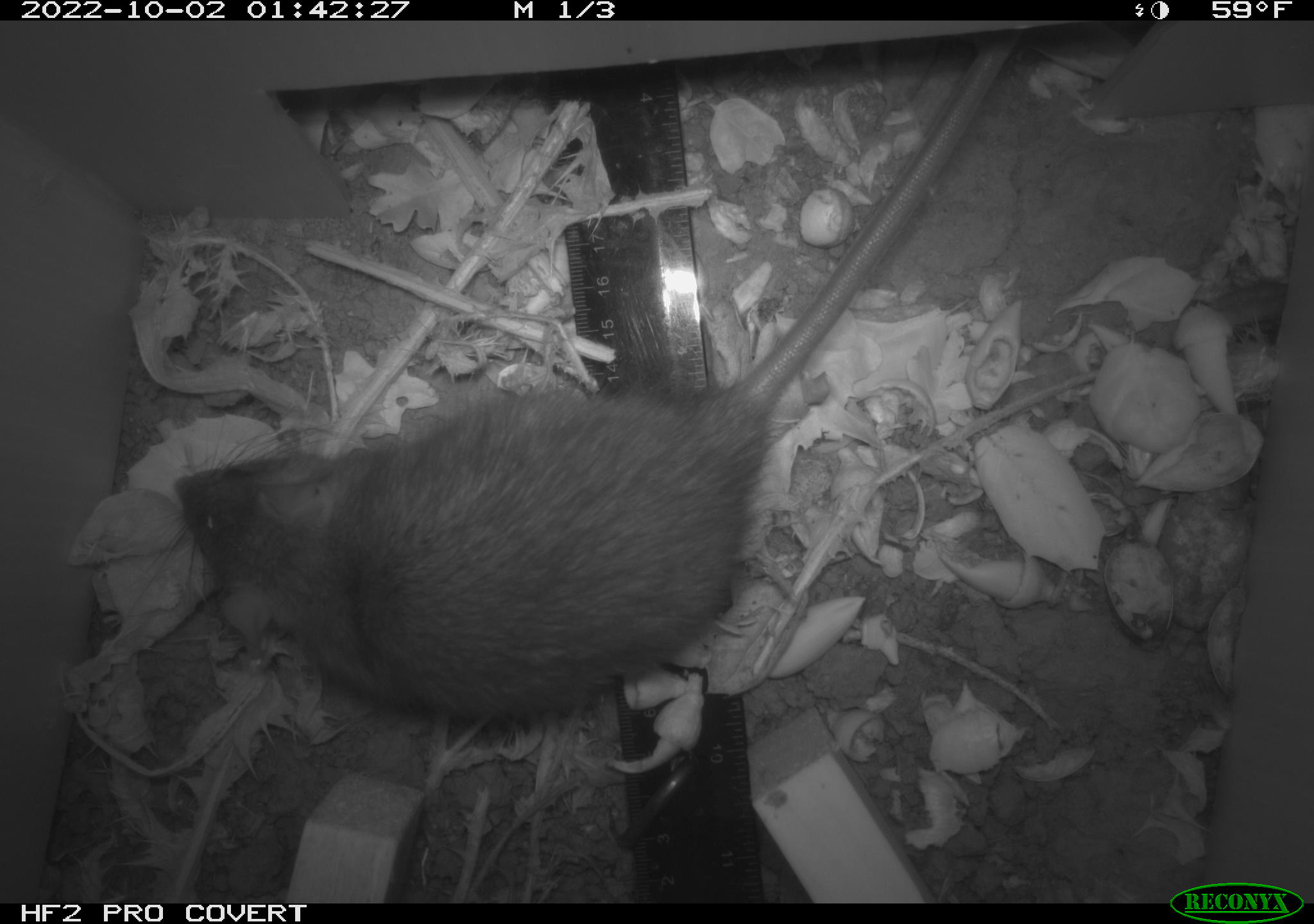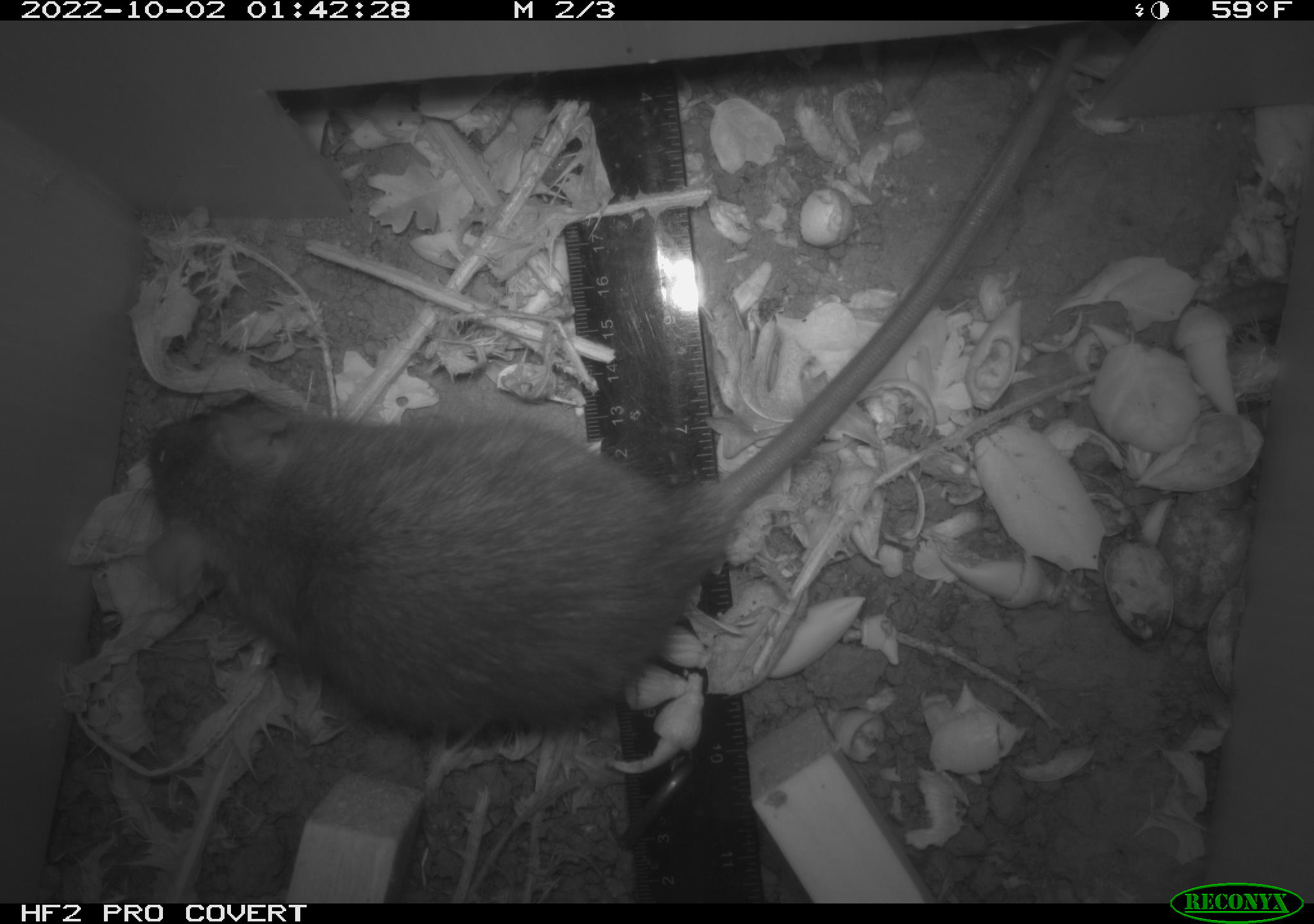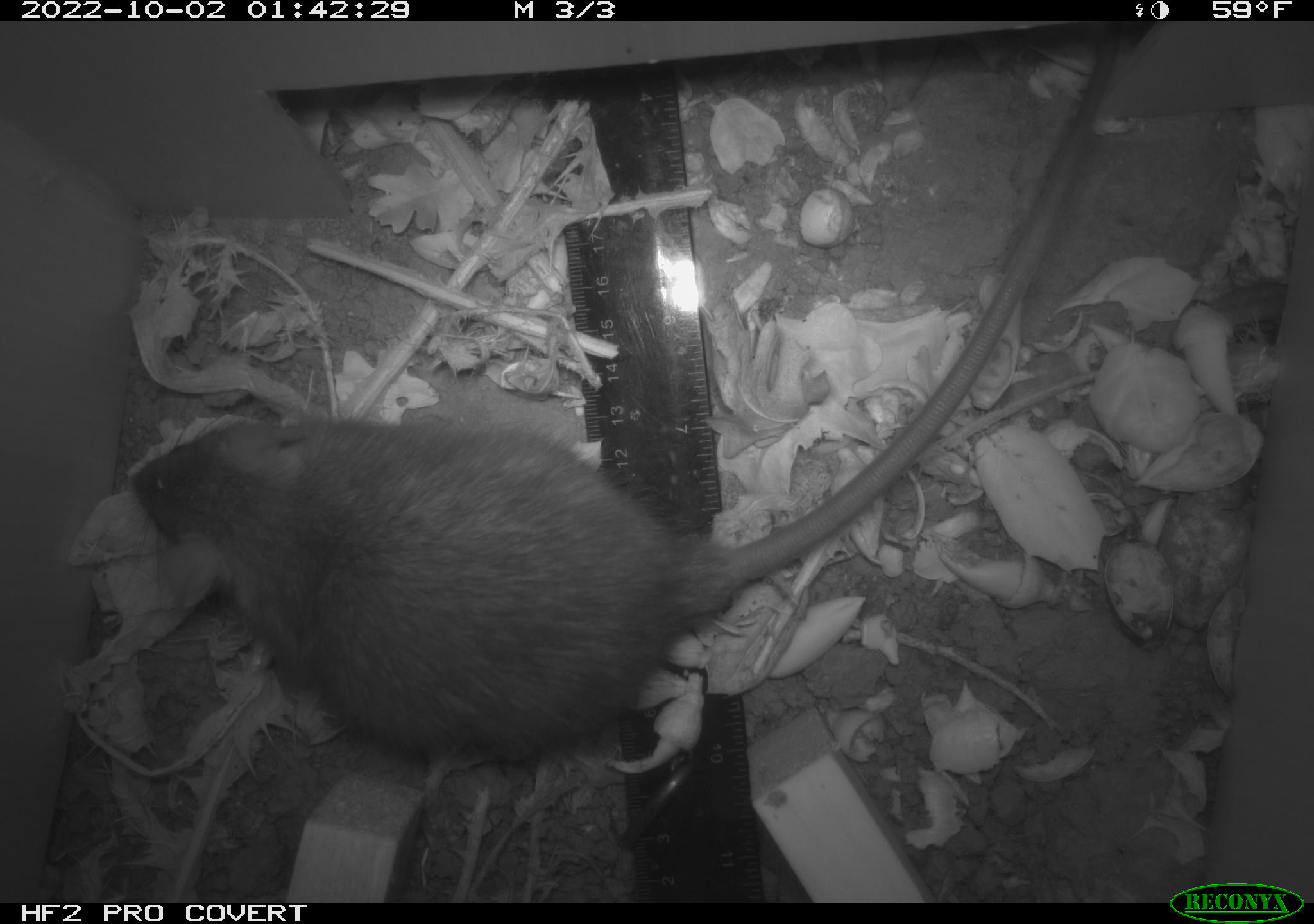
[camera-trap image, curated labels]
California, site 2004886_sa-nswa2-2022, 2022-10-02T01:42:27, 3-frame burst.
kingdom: Animalia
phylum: Chordata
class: Mammalia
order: Rodentia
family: Muridae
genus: Rattus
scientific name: Rattus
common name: rat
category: rattus species